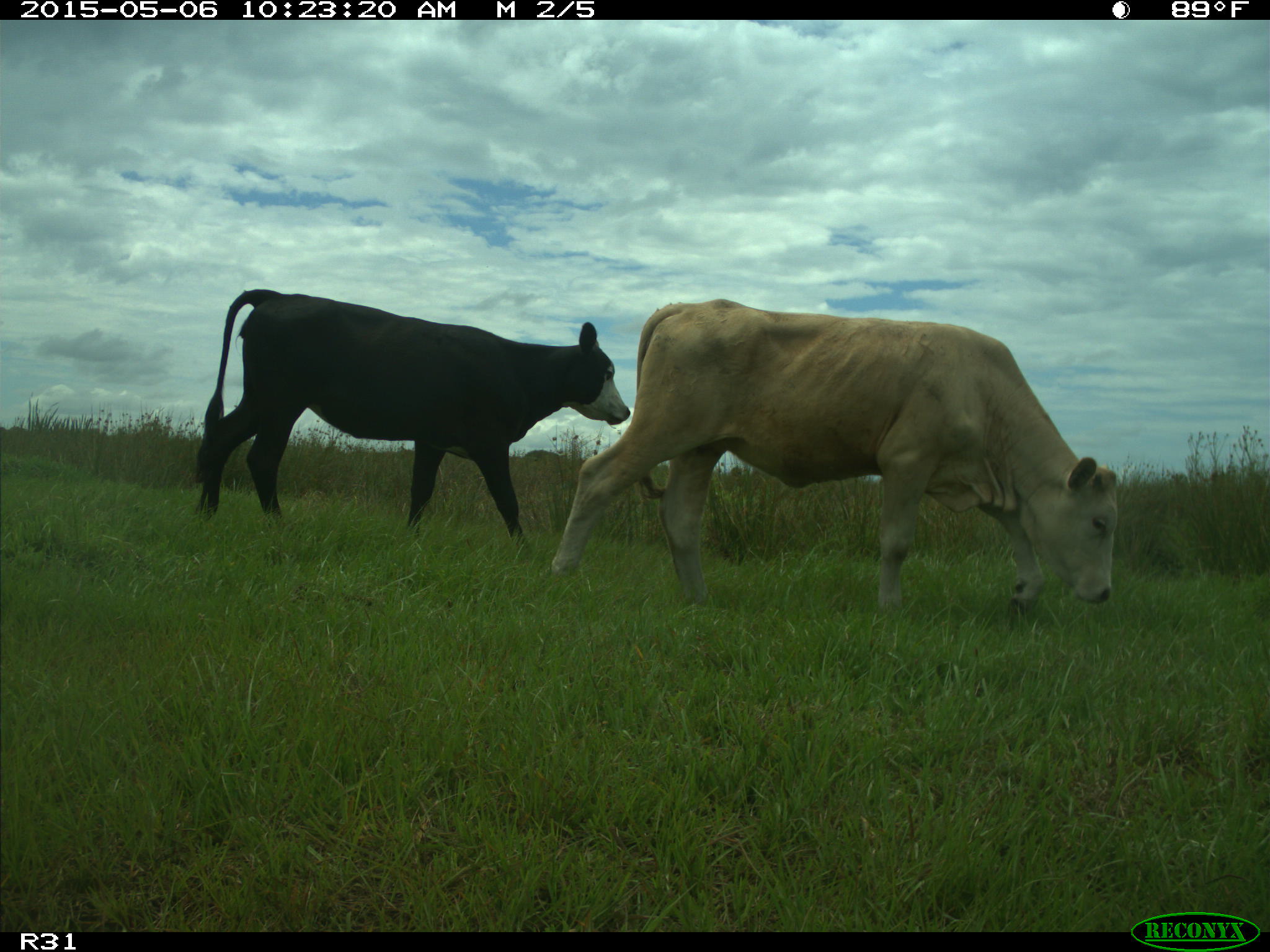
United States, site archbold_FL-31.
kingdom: Animalia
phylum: Chordata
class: Mammalia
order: Artiodactyla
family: Bovidae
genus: Bos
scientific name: Bos taurus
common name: domestic cow